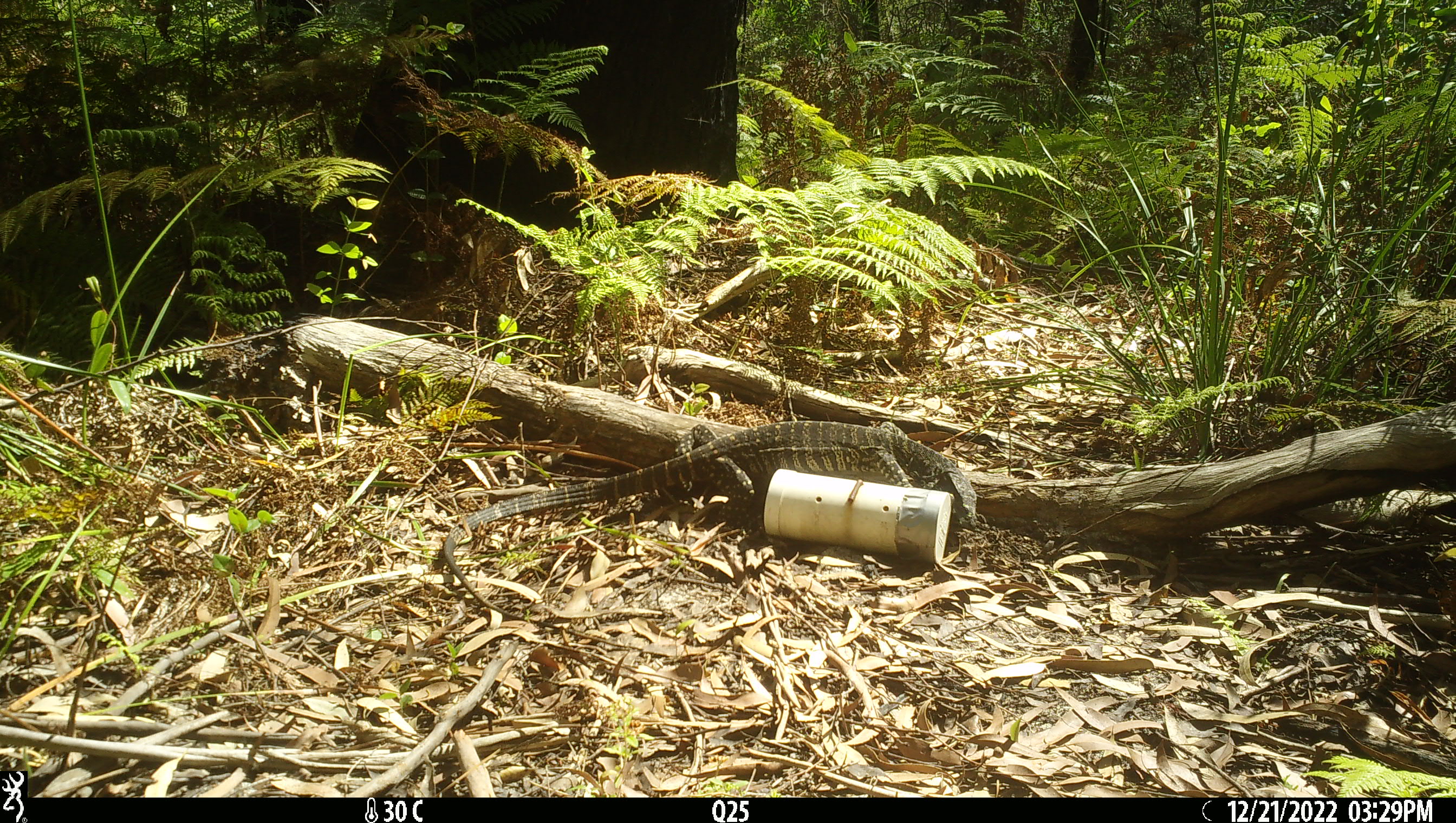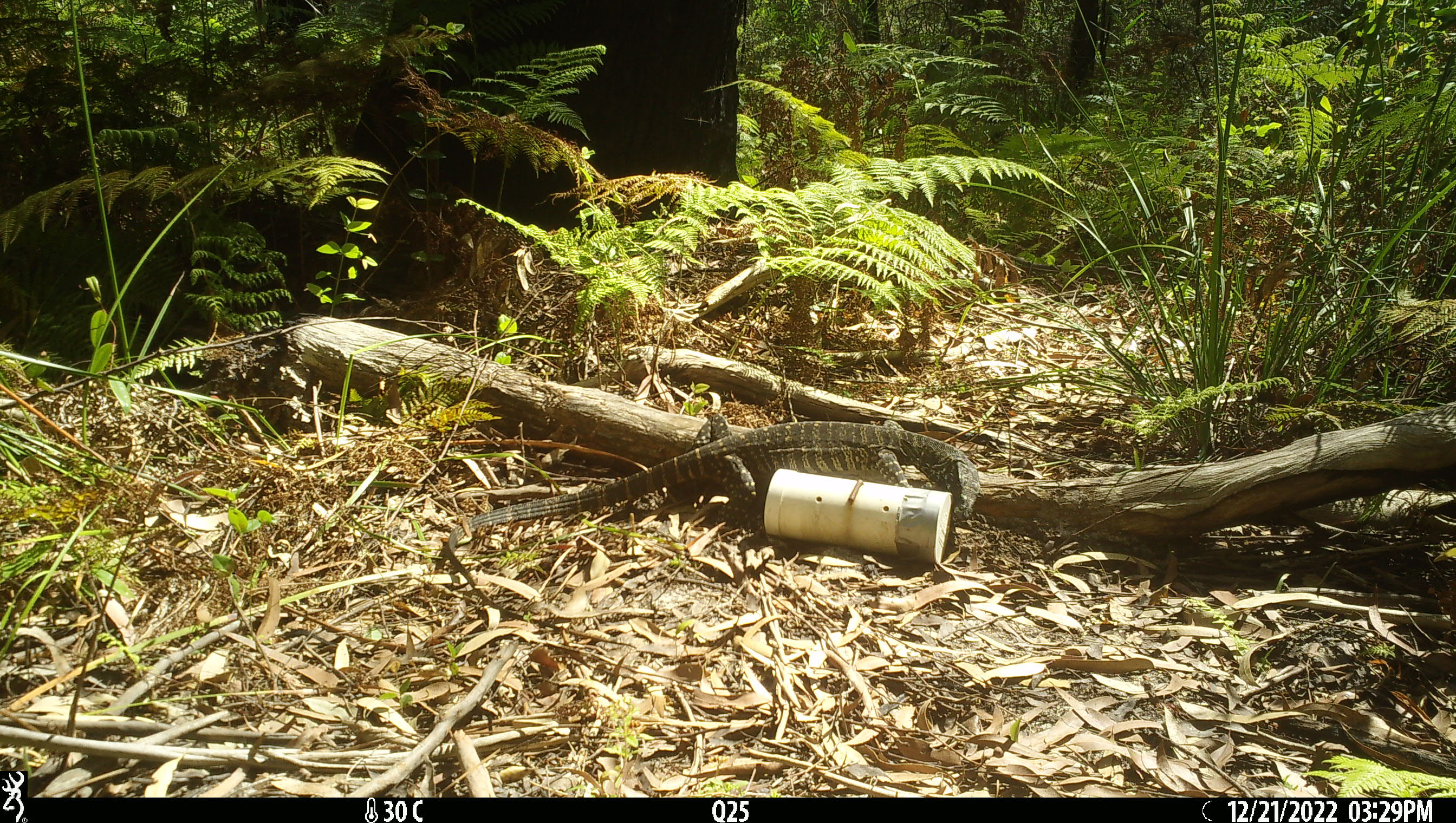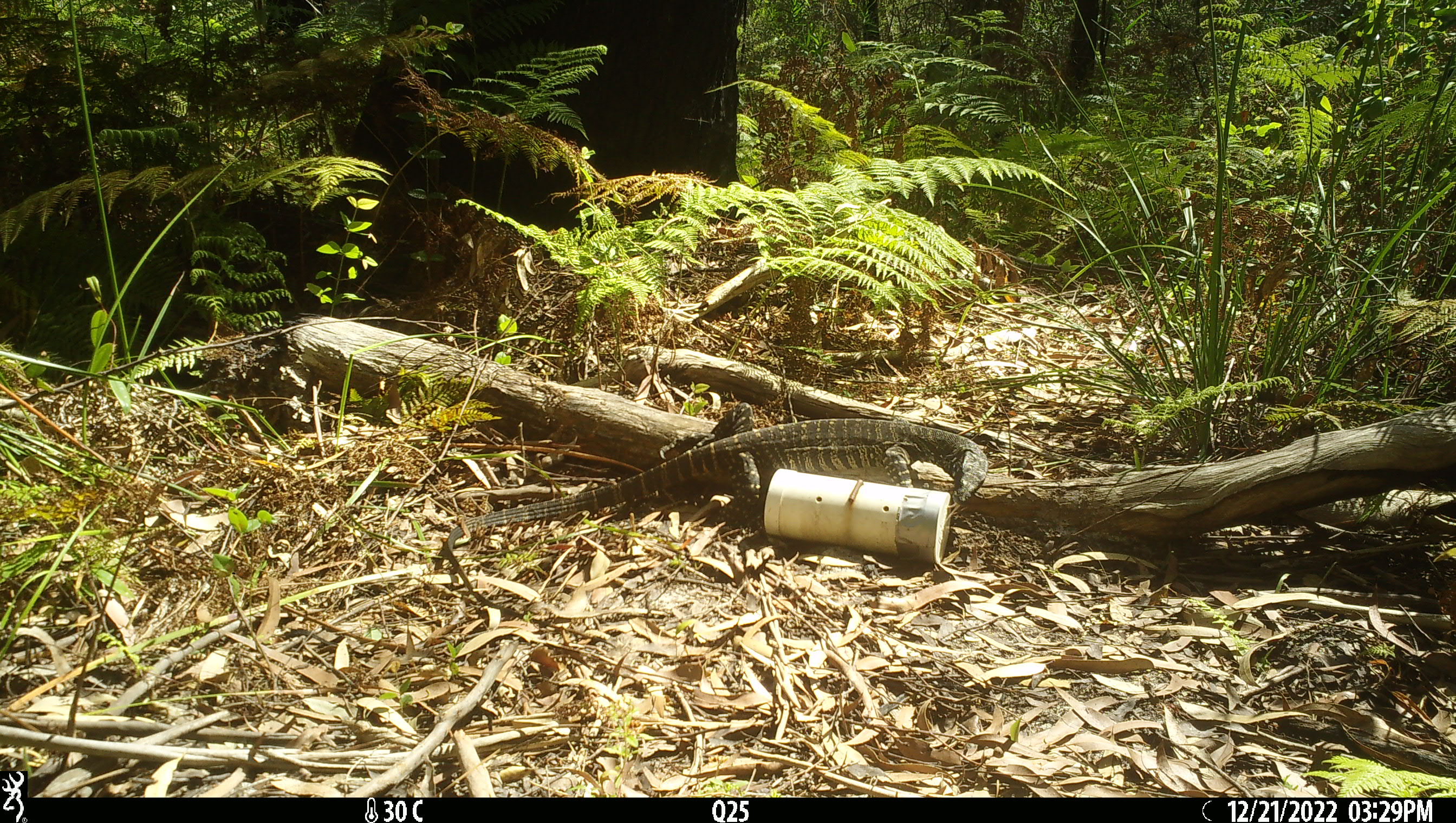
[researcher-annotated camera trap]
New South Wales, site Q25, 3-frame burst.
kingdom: Animalia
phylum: Chordata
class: Reptilia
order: Squamata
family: Varanidae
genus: Varanus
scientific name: Varanus varius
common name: lace monitor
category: goanna